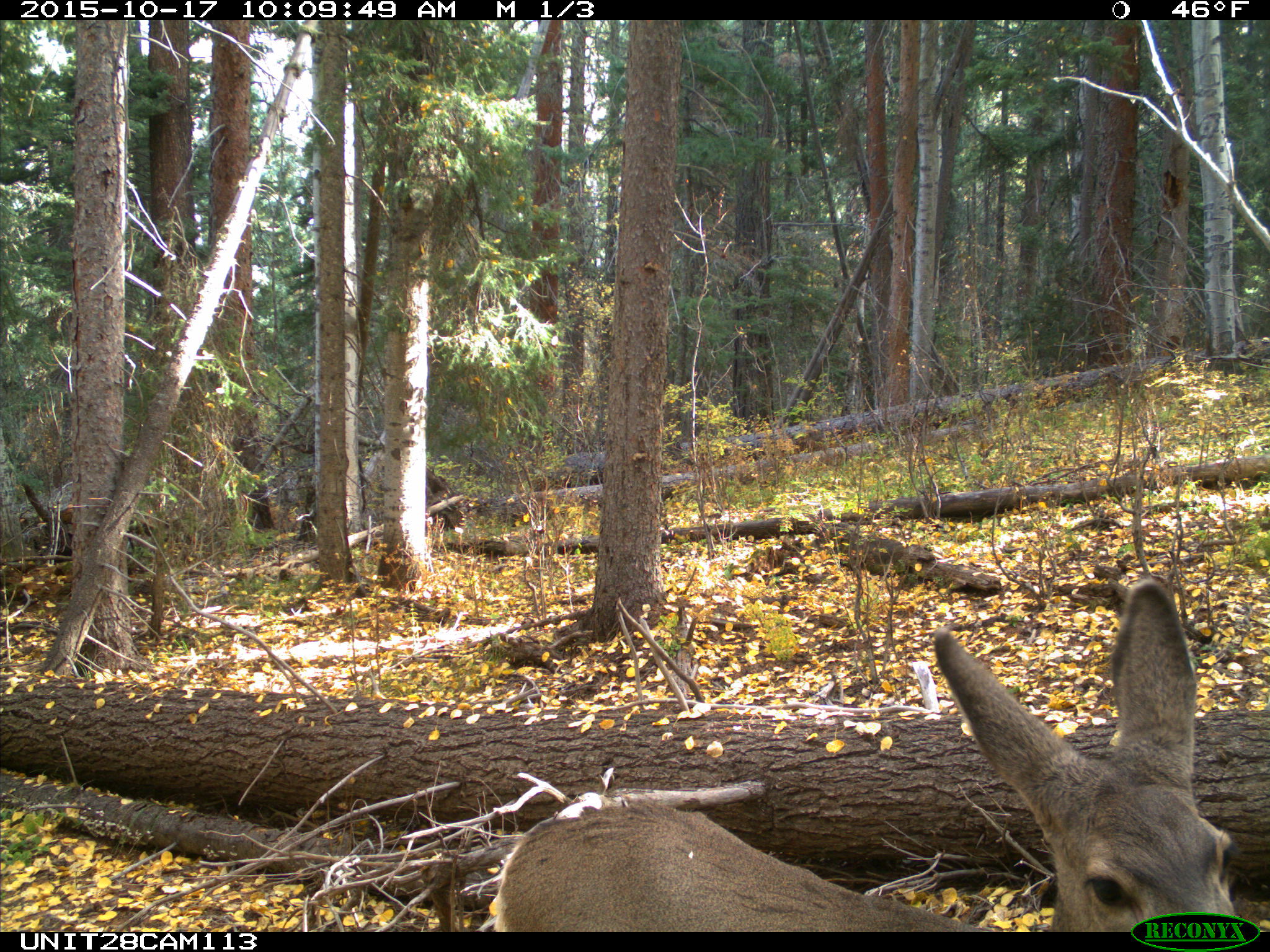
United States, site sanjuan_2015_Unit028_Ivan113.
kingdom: Animalia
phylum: Chordata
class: Mammalia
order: Artiodactyla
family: Cervidae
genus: Odocoileus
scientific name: Odocoileus hemionus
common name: mule deer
Odocoileus hemionus (mule deer).